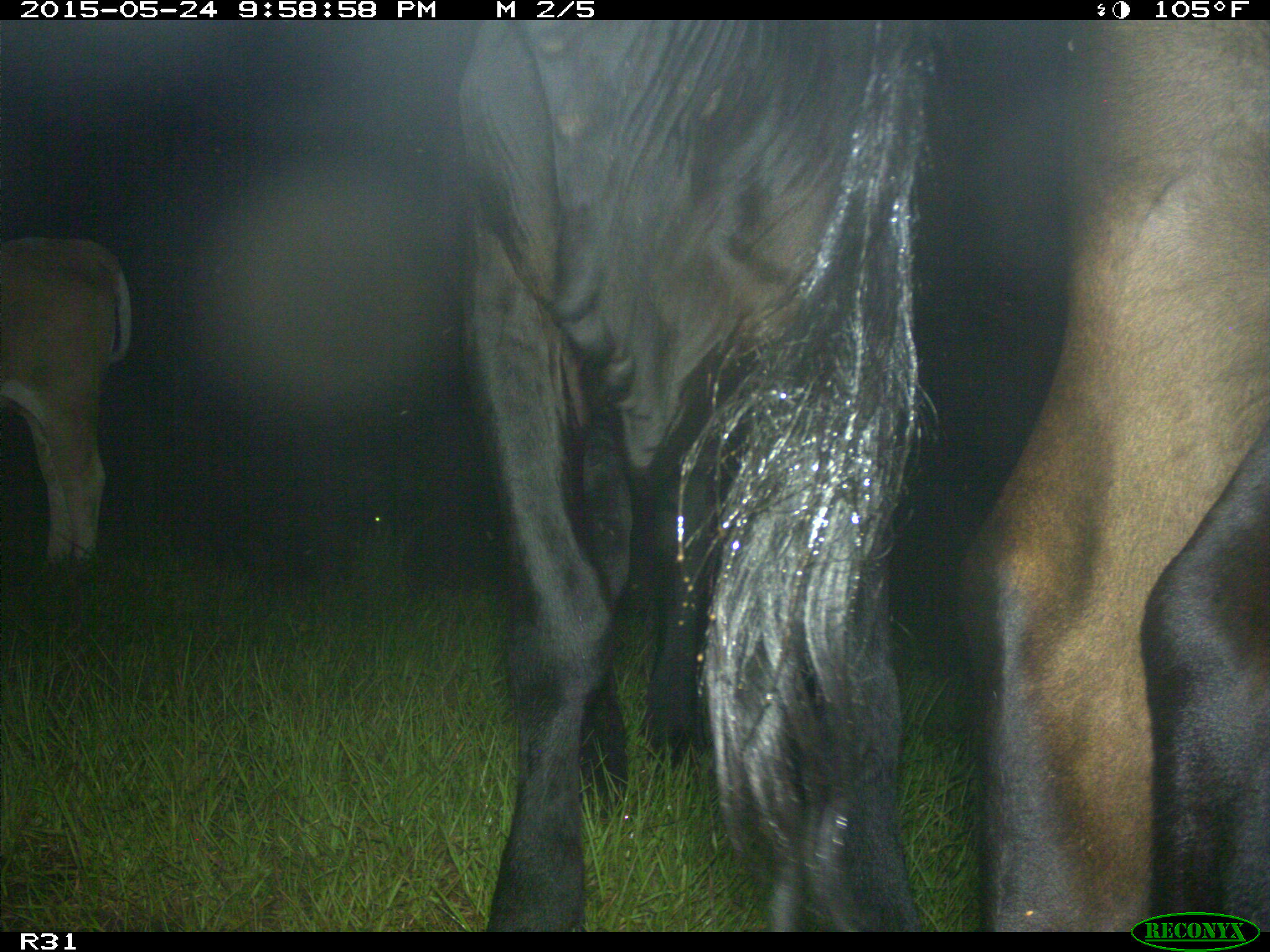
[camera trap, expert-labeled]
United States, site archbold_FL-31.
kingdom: Animalia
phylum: Chordata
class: Mammalia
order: Artiodactyla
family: Bovidae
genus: Bos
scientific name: Bos taurus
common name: domestic cow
Bos taurus (domestic cow).